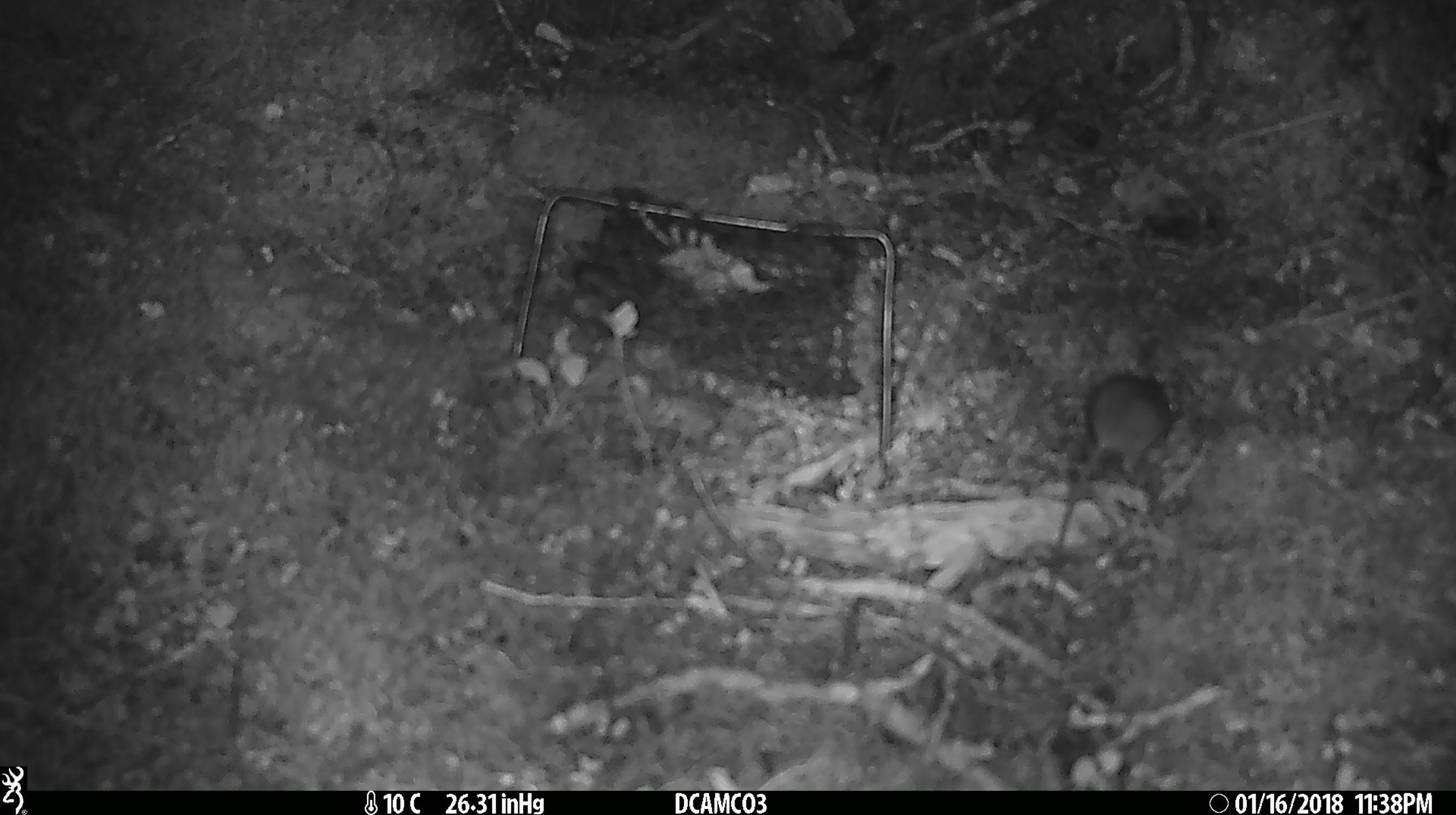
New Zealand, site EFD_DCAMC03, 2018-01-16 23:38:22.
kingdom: Animalia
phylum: Chordata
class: Mammalia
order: Rodentia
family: Muridae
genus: Mus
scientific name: Mus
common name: mouse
Mouse (Mus).